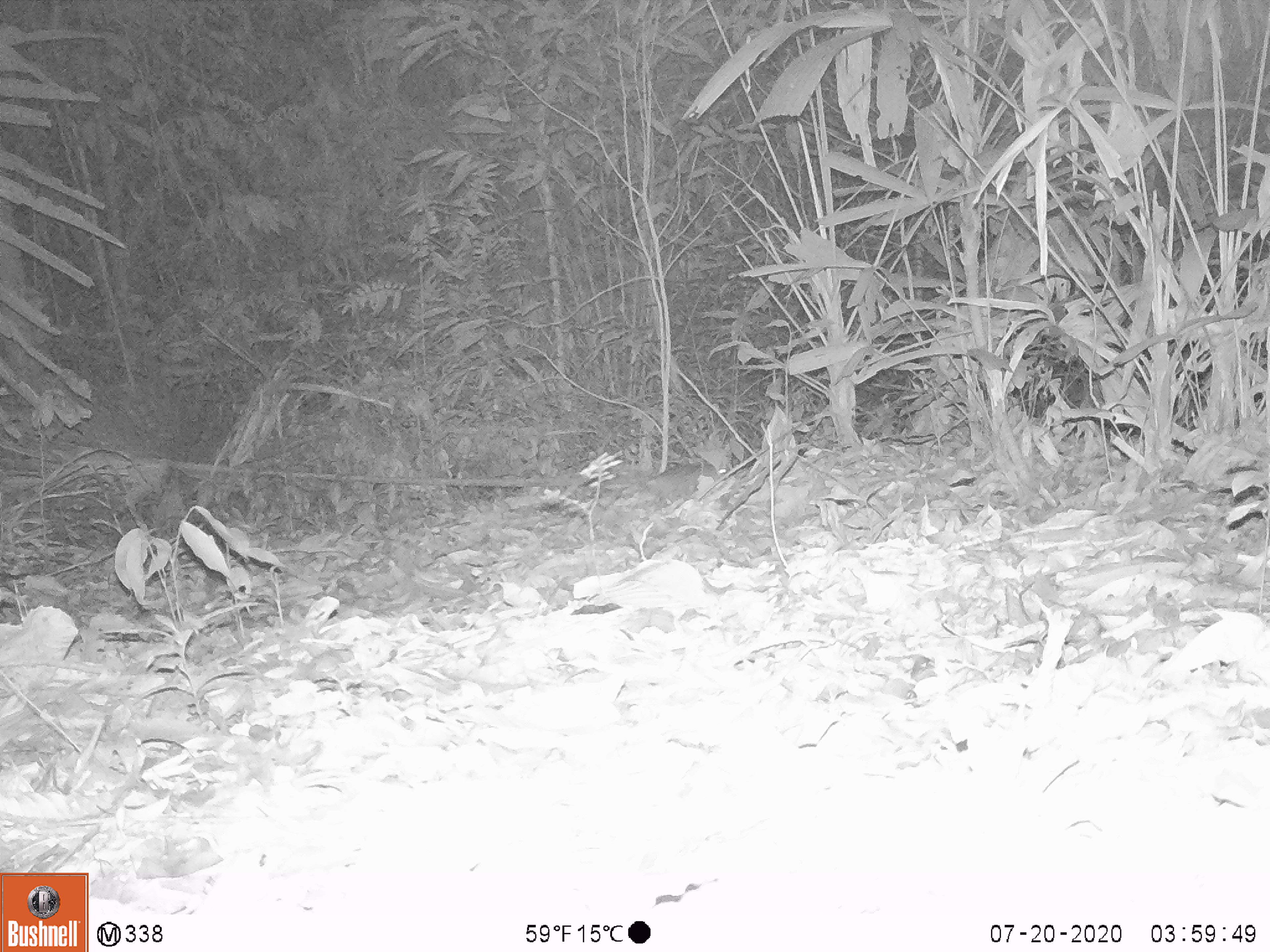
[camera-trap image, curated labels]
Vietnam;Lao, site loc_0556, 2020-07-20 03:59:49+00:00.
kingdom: Animalia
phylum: Chordata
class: Mammalia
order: Artiodactyla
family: Tragulidae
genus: Moschiola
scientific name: Moschiola meminna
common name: chevrotain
Chevrotain (Moschiola meminna). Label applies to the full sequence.